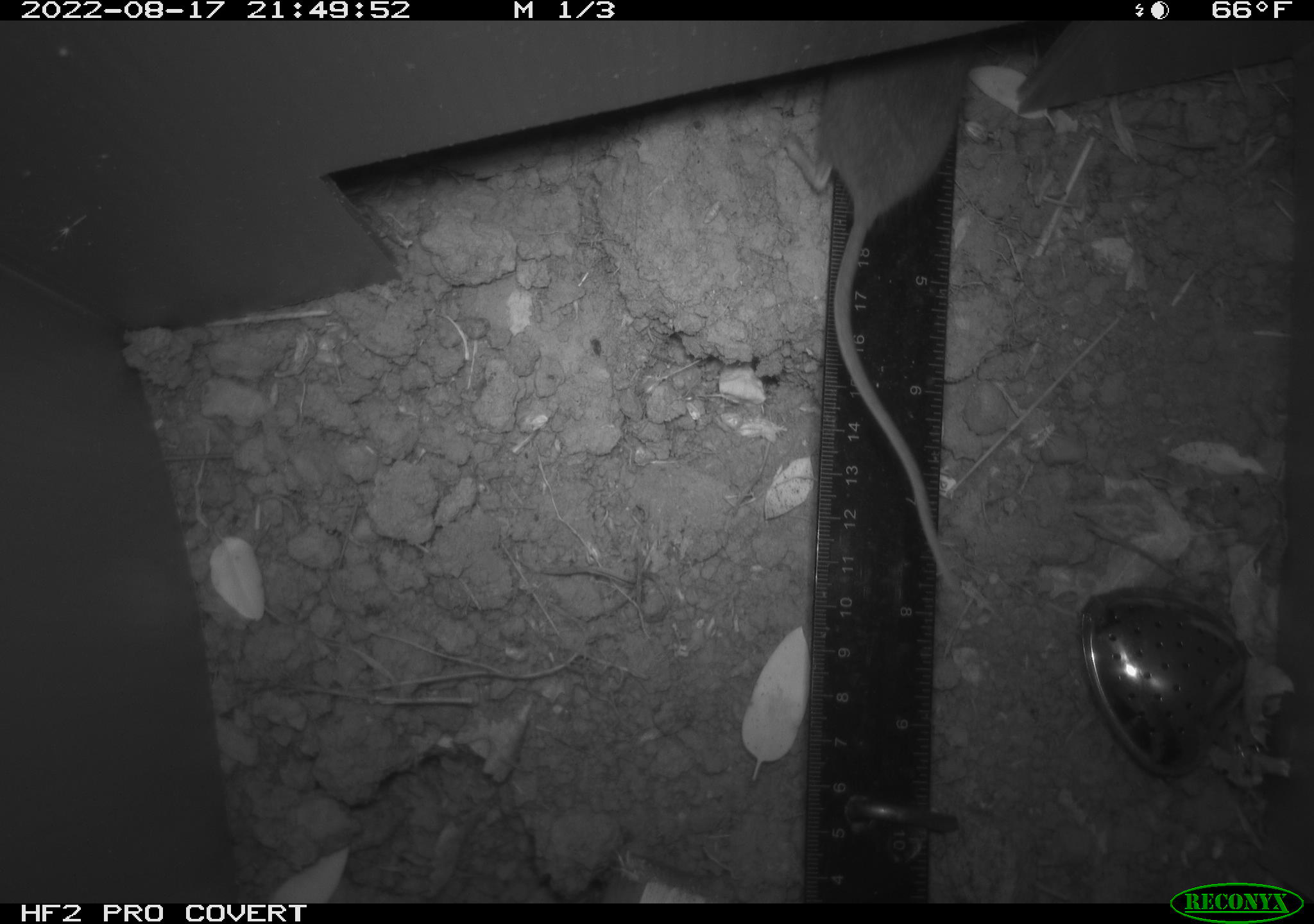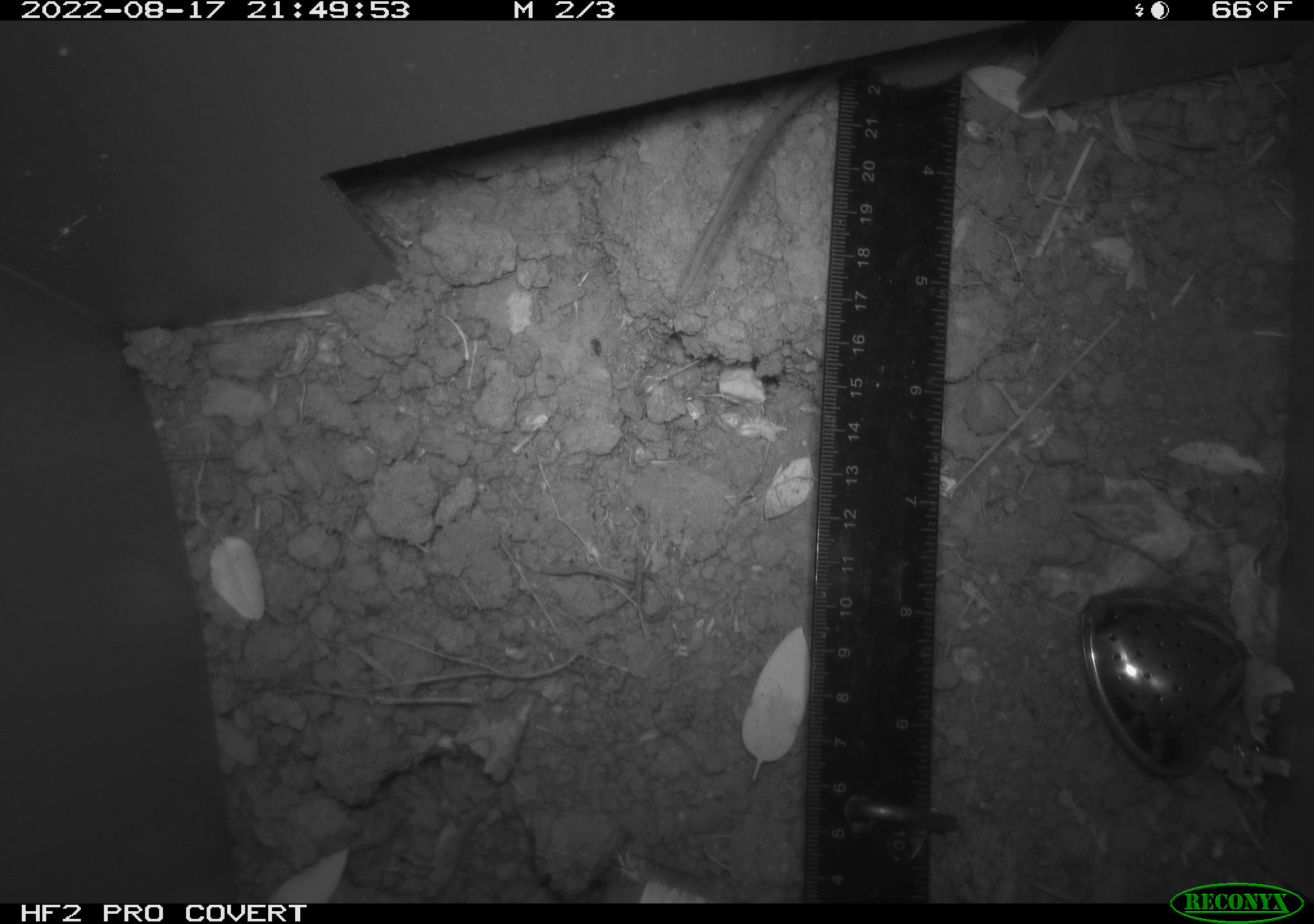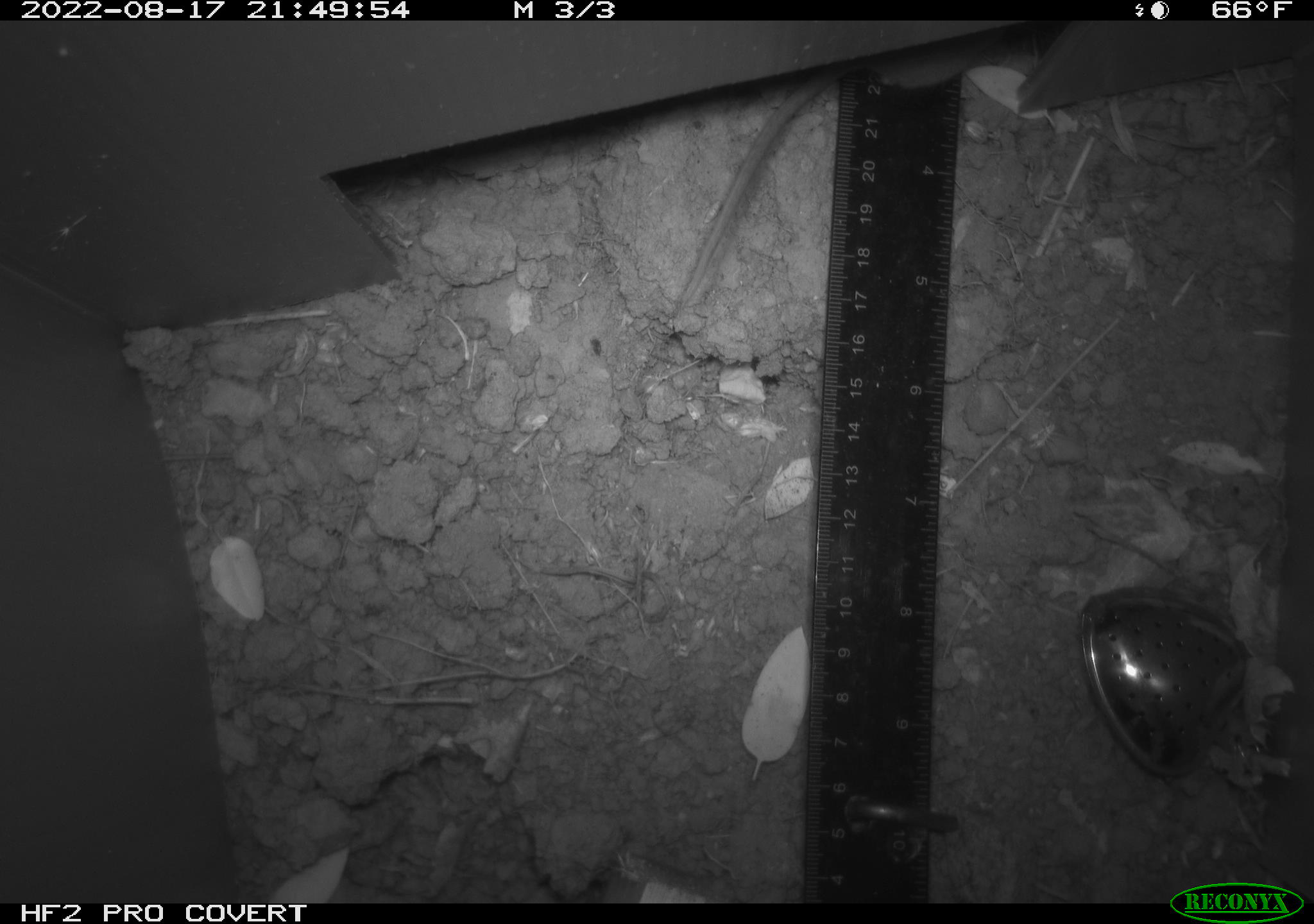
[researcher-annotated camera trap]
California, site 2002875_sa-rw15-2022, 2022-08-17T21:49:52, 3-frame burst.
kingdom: Animalia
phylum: Chordata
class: Mammalia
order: Rodentia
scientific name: Rodentia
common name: rodent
Rodent (Rodentia).